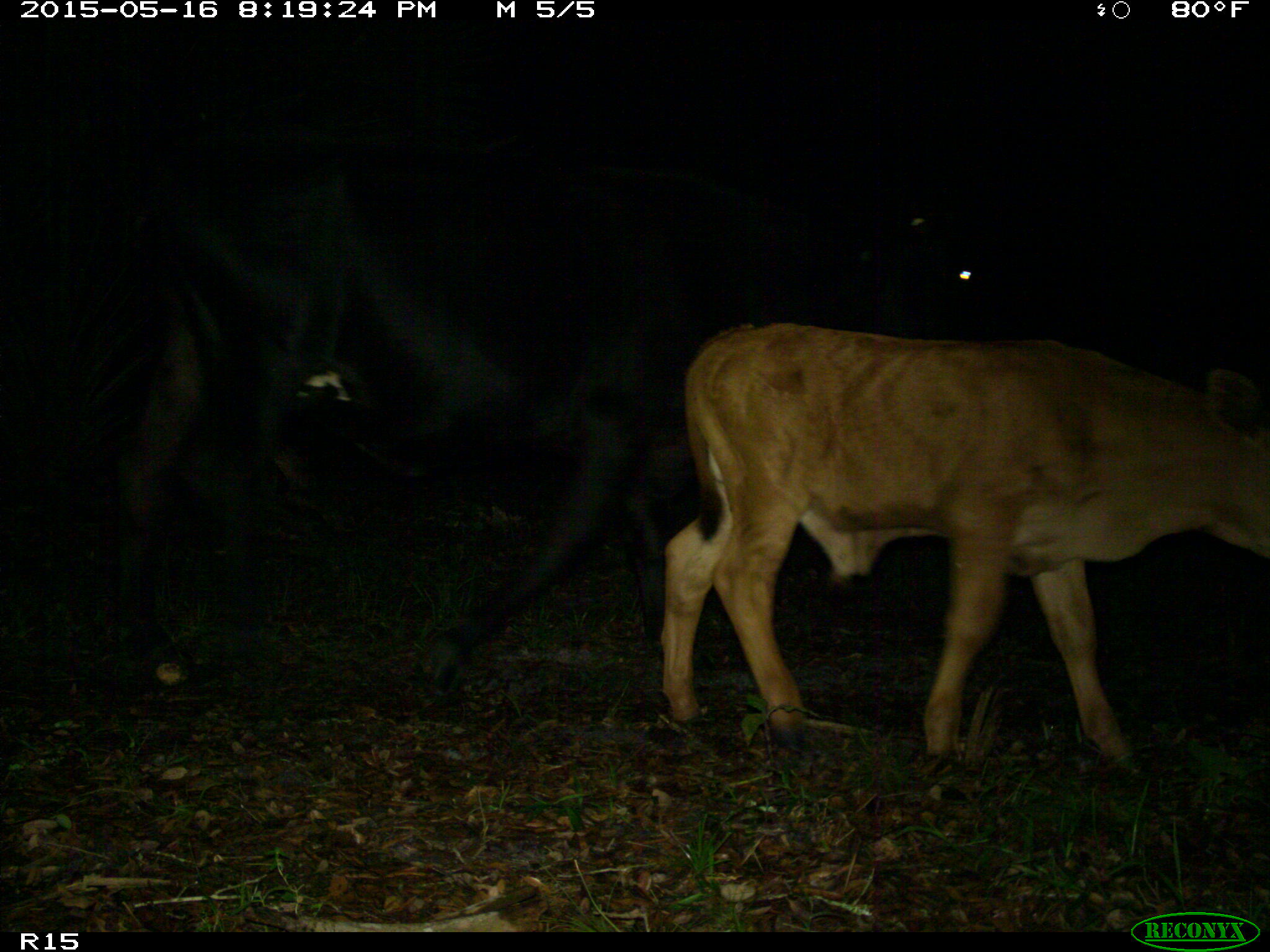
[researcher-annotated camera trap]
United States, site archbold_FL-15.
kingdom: Animalia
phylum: Chordata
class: Mammalia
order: Artiodactyla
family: Bovidae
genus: Bos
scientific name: Bos taurus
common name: domestic cow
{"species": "Bos taurus (domestic cow)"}